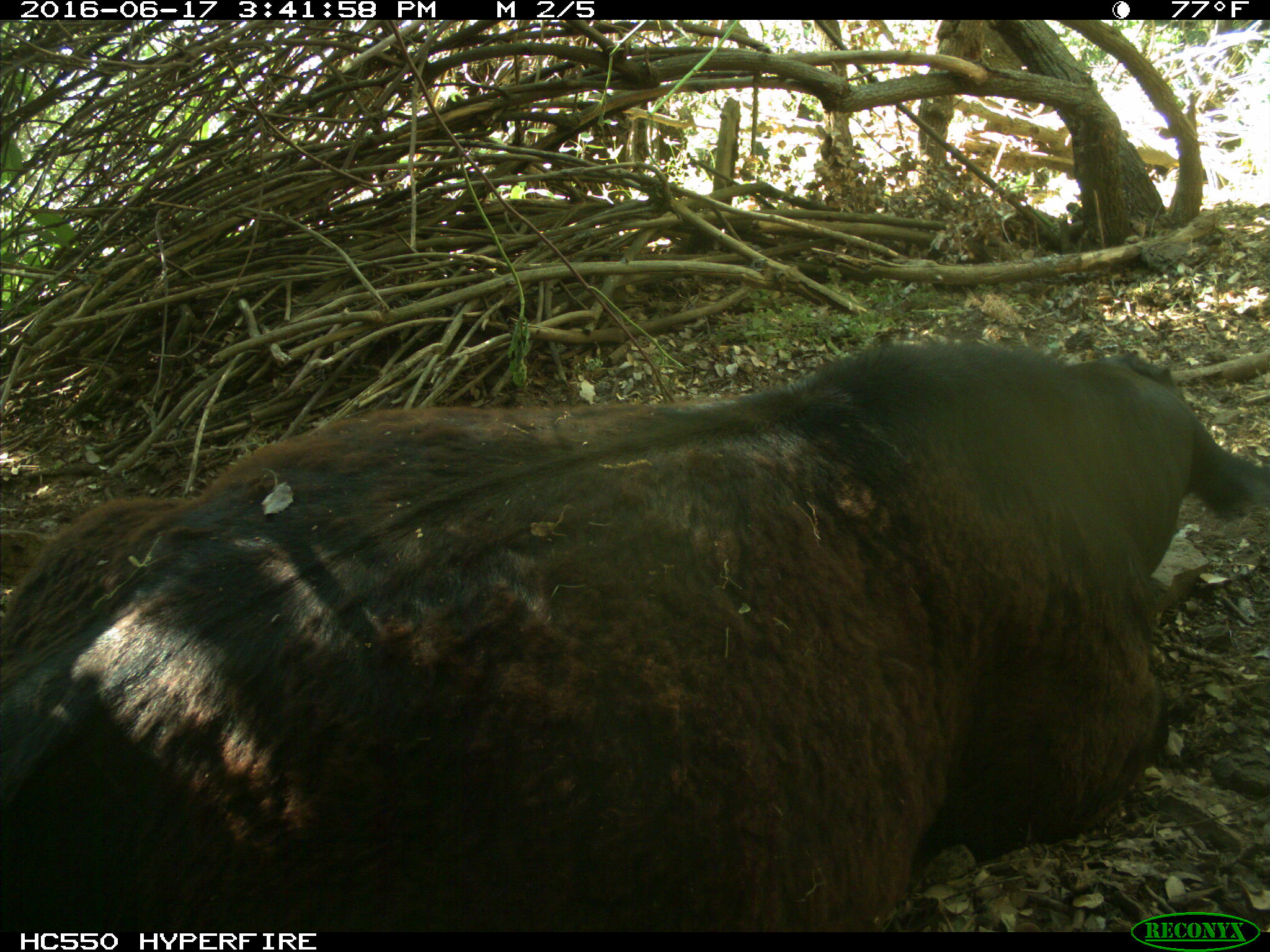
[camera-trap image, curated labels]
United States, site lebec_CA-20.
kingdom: Animalia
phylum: Chordata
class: Mammalia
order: Artiodactyla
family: Bovidae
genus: Bos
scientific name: Bos taurus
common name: domestic cow